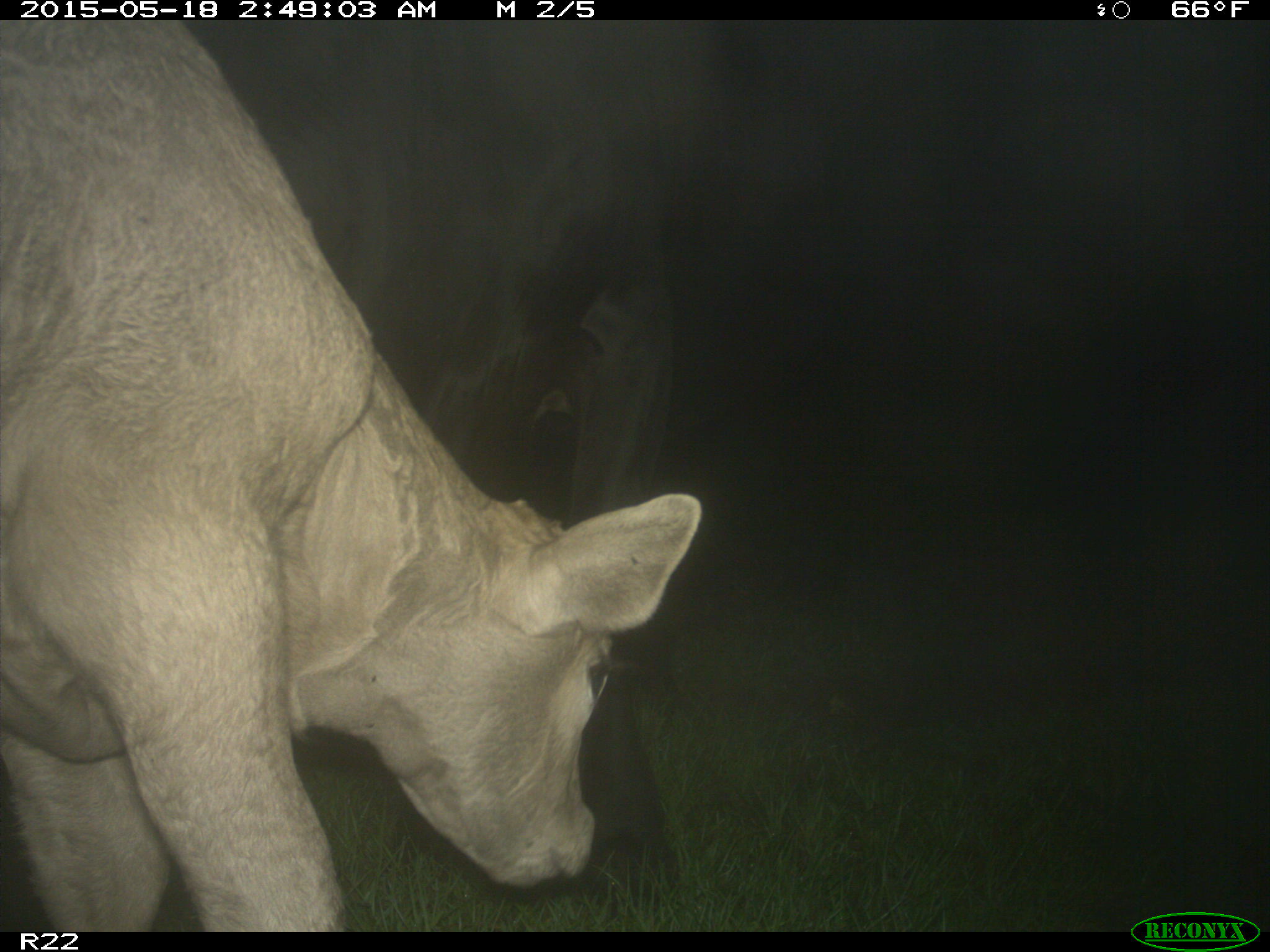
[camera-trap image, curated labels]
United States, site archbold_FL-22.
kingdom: Animalia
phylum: Chordata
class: Mammalia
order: Artiodactyla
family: Bovidae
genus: Bos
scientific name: Bos taurus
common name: domestic cow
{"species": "Bos taurus (domestic cow)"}